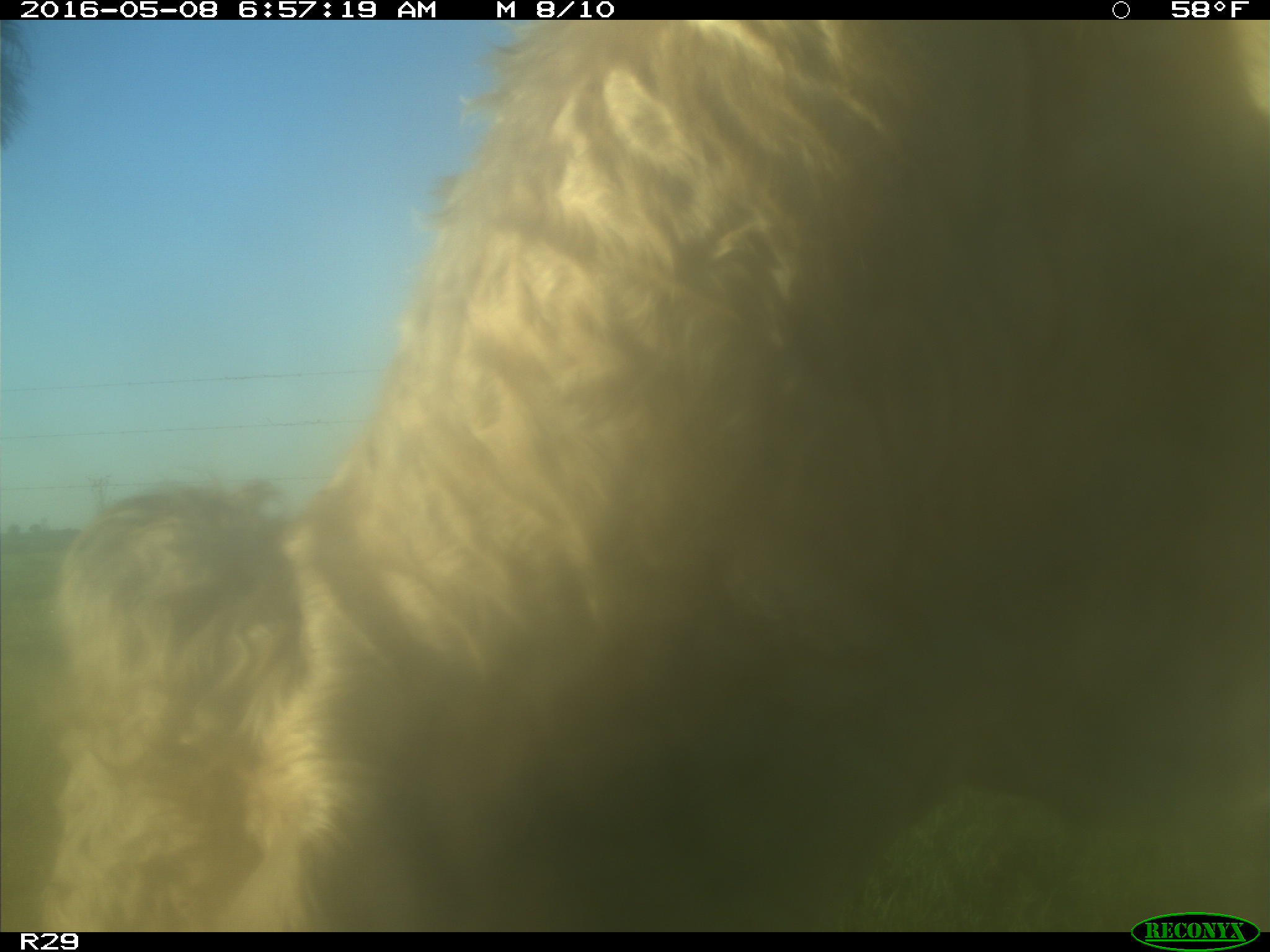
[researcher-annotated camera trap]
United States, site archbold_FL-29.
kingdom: Animalia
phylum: Chordata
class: Mammalia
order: Artiodactyla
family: Bovidae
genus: Bos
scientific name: Bos taurus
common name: domestic cow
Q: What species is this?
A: Bos taurus (domestic cow).